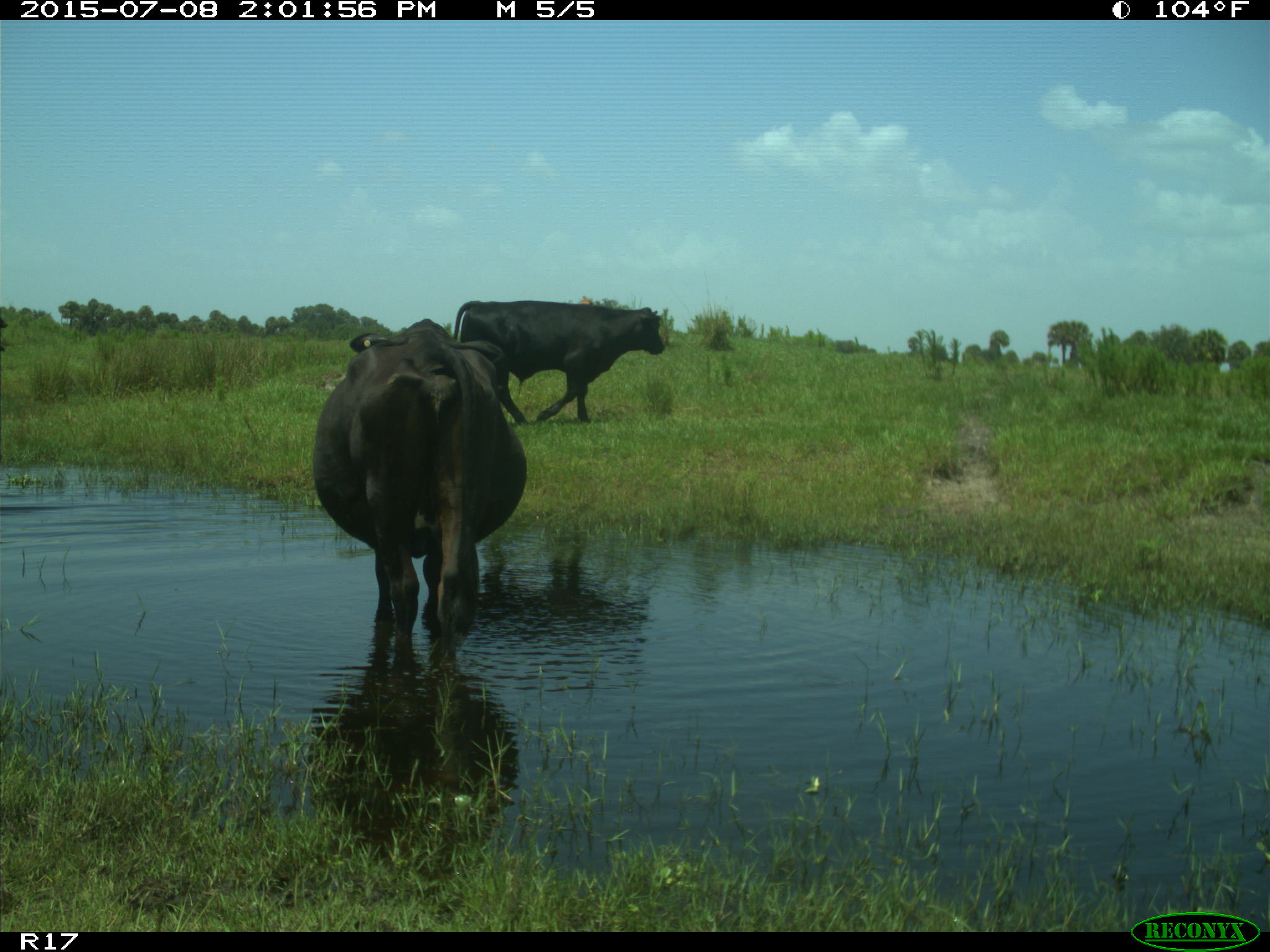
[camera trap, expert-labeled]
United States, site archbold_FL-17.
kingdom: Animalia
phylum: Chordata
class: Mammalia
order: Artiodactyla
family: Bovidae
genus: Bos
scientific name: Bos taurus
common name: domestic cow